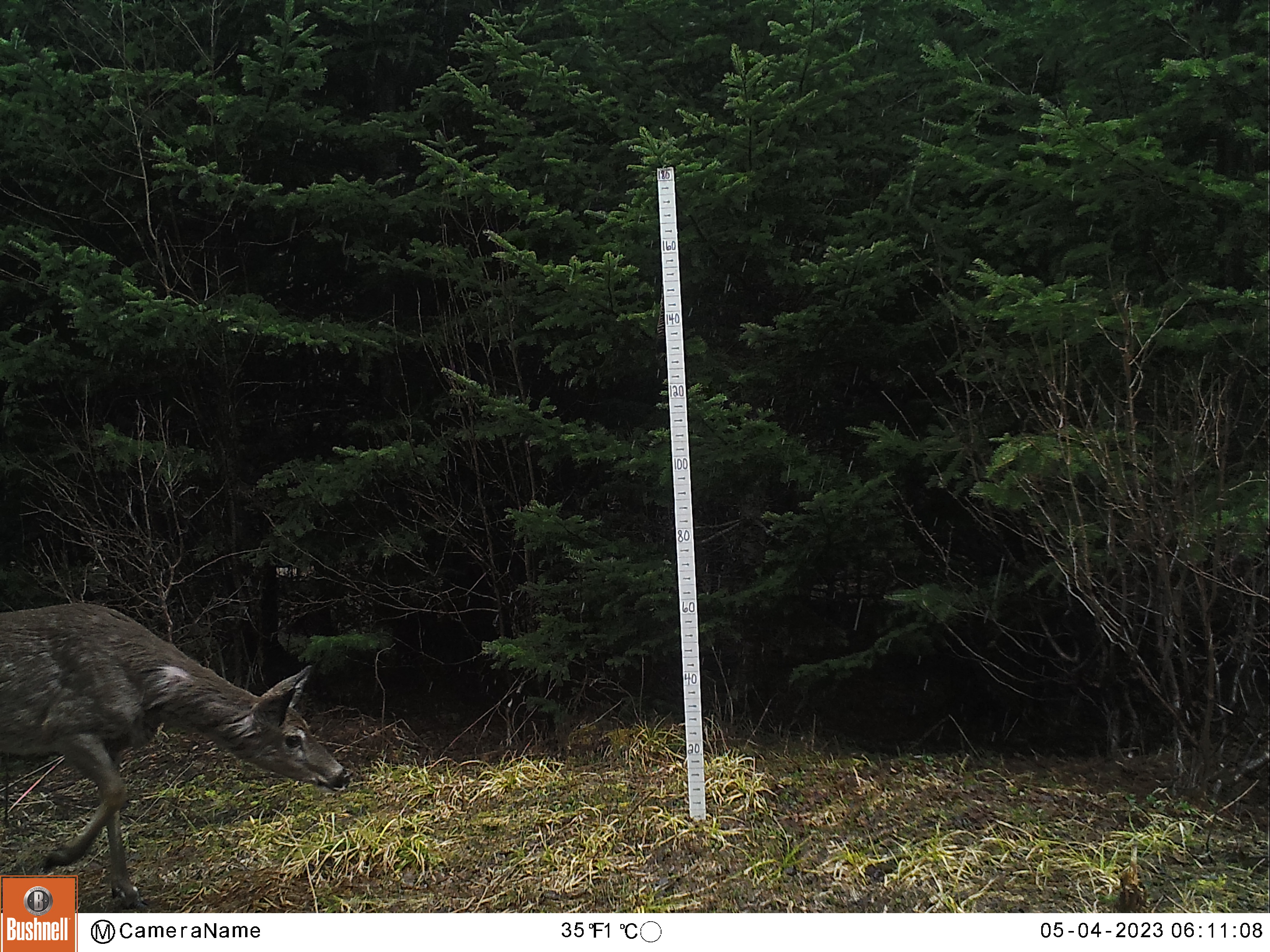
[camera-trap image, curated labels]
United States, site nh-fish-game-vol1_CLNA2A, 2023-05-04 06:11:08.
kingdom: Animalia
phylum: Chordata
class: Mammalia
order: Artiodactyla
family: Cervidae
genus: Odocoileus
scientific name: Odocoileus virginianus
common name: white-tailed deer